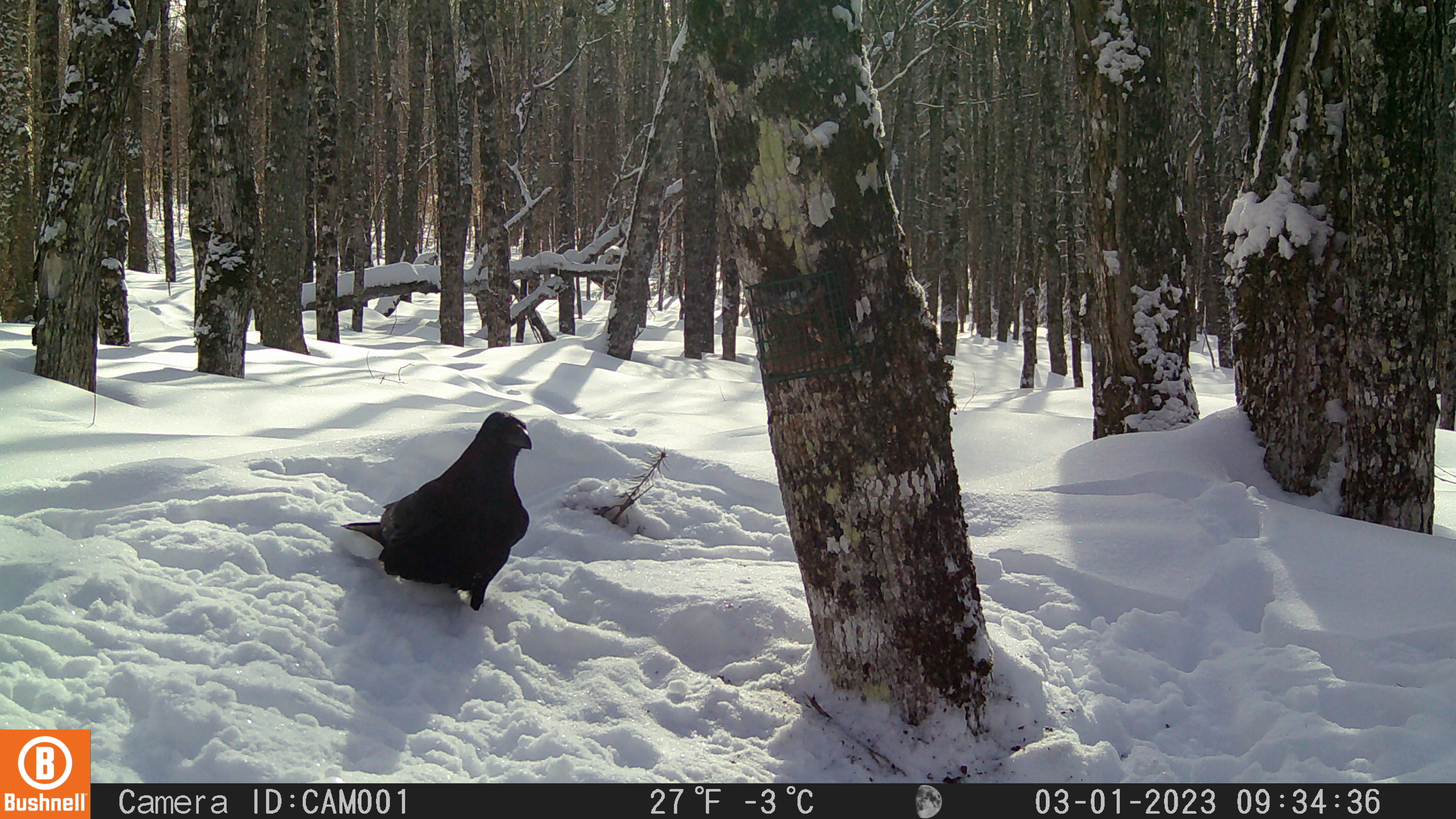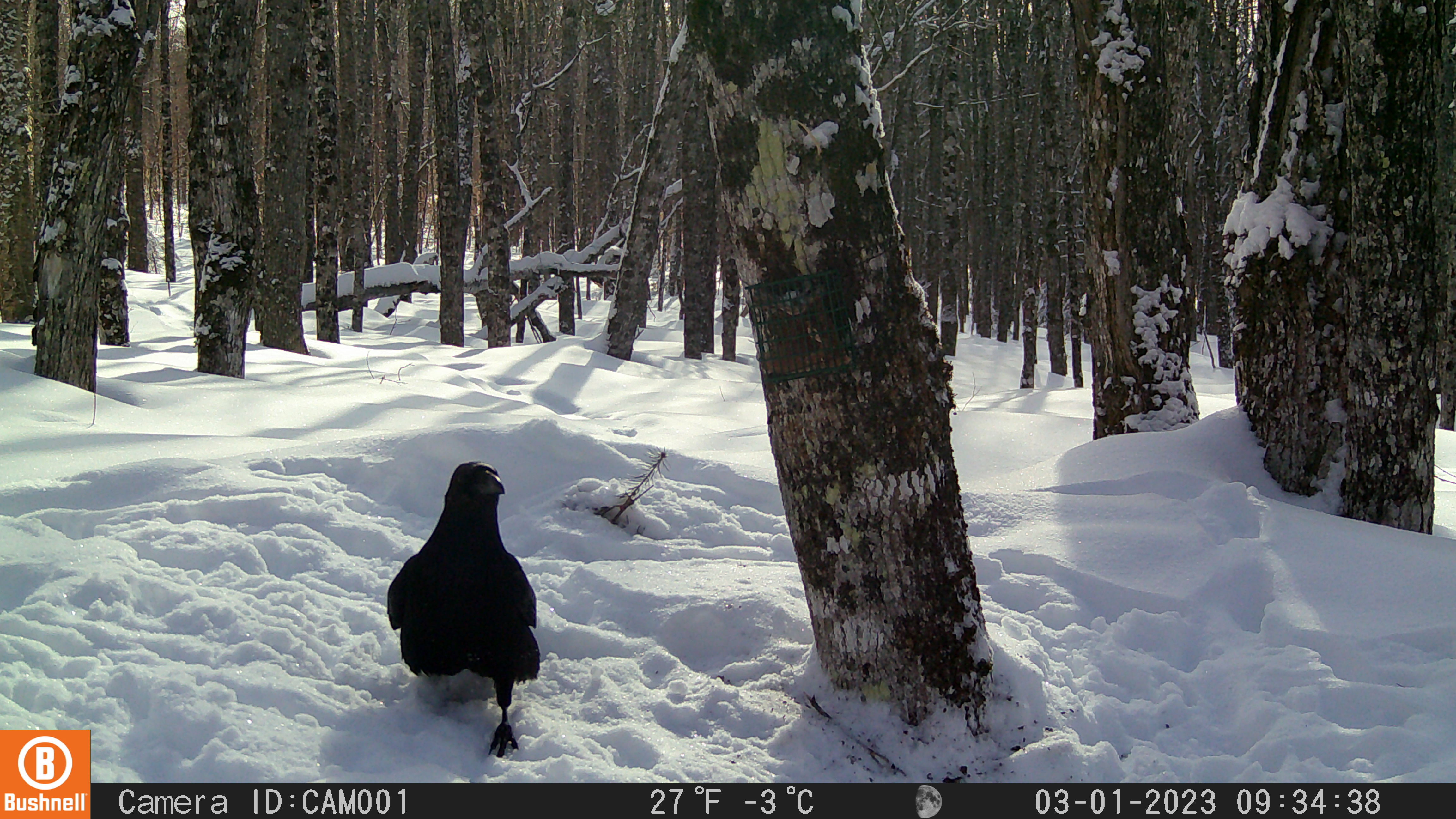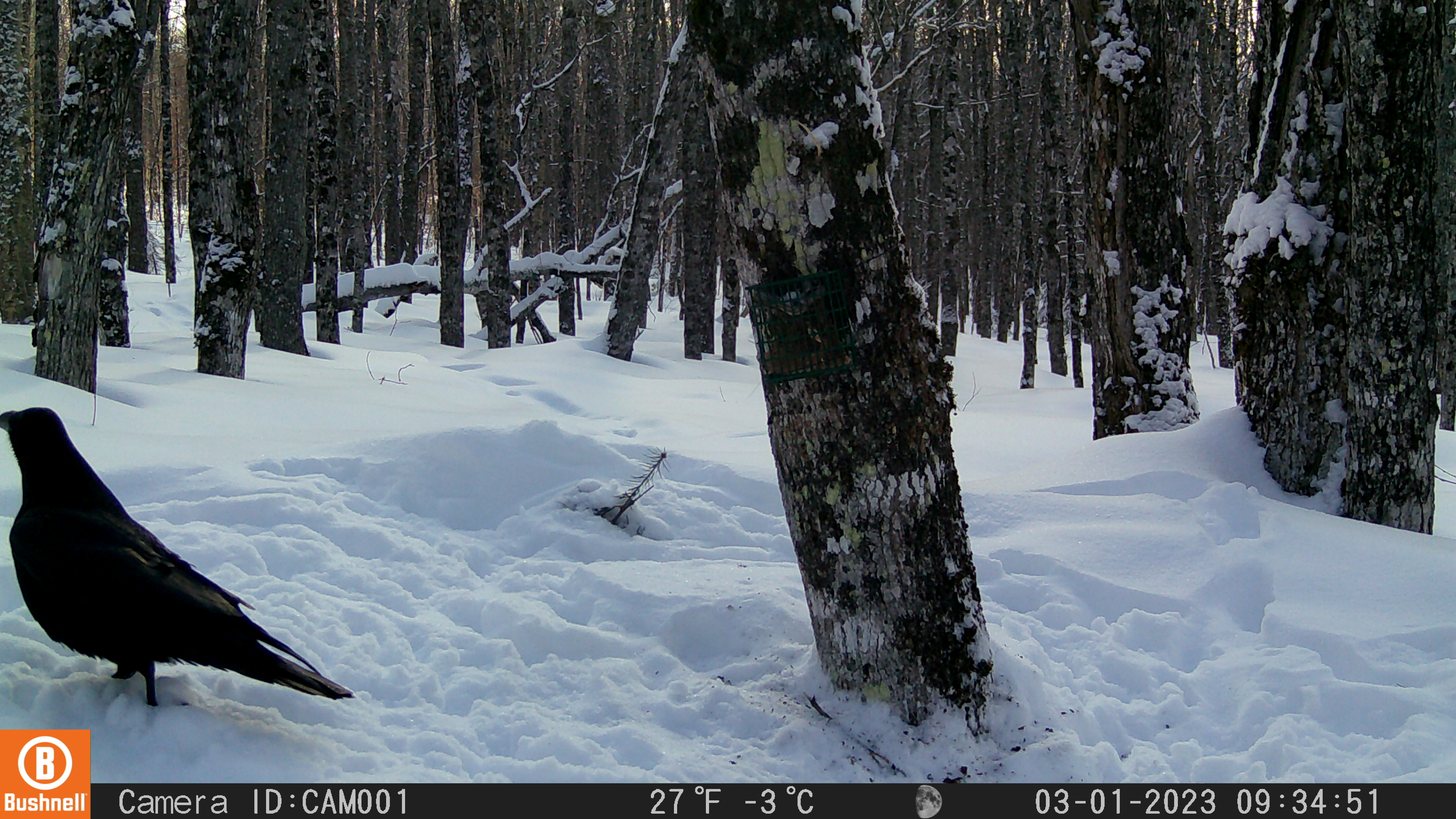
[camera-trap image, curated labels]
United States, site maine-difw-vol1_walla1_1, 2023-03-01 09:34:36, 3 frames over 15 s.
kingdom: Animalia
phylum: Chordata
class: Aves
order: Passeriformes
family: Corvidae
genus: Corvus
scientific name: Corvus corax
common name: common raven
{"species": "common raven (Corvus corax)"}